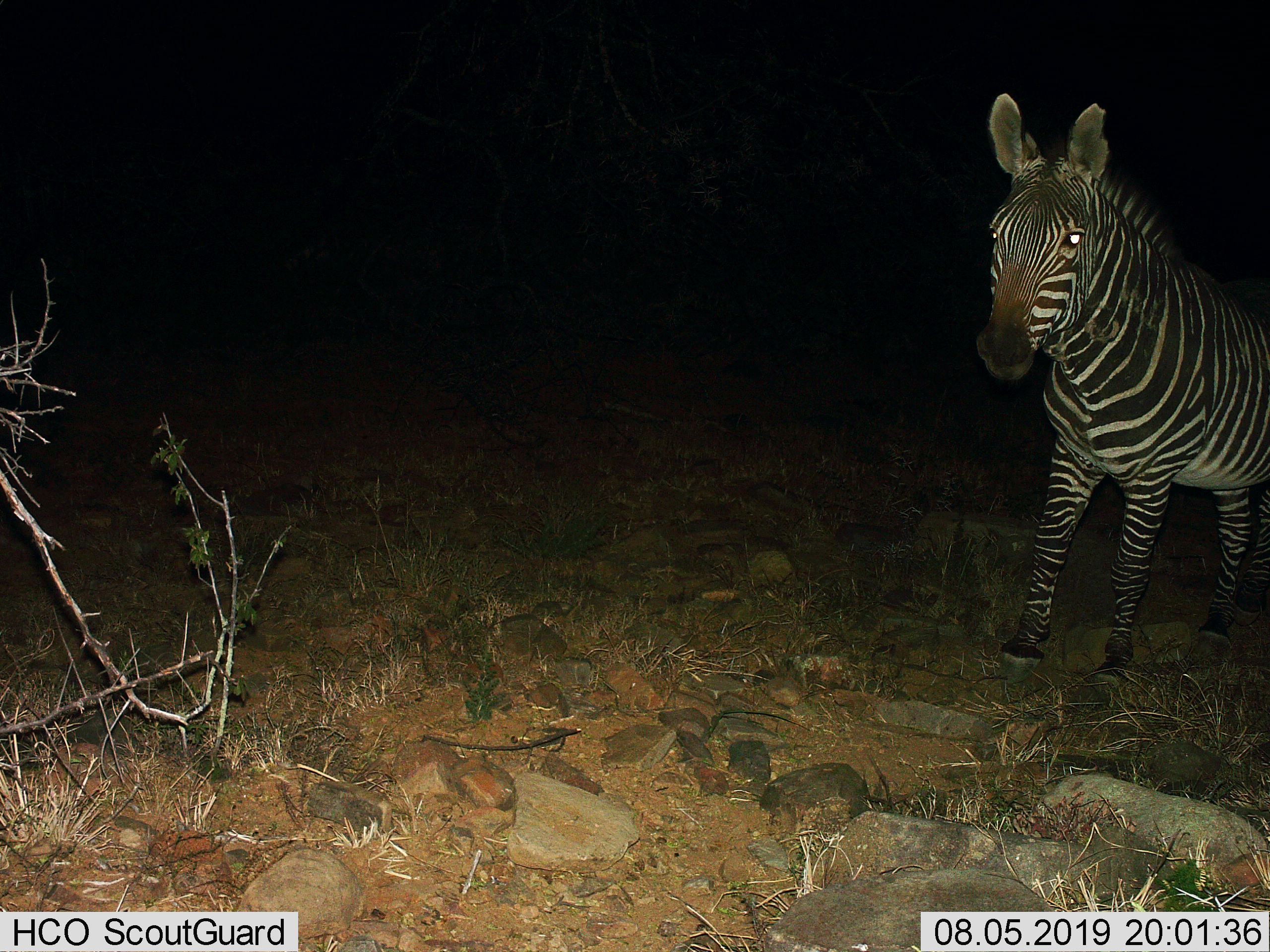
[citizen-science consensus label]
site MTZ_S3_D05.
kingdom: Animalia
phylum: Chordata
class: Mammalia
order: Perissodactyla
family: Equidae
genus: Equus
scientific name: Equus zebra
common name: mountain zebra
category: zebramountain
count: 1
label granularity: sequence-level